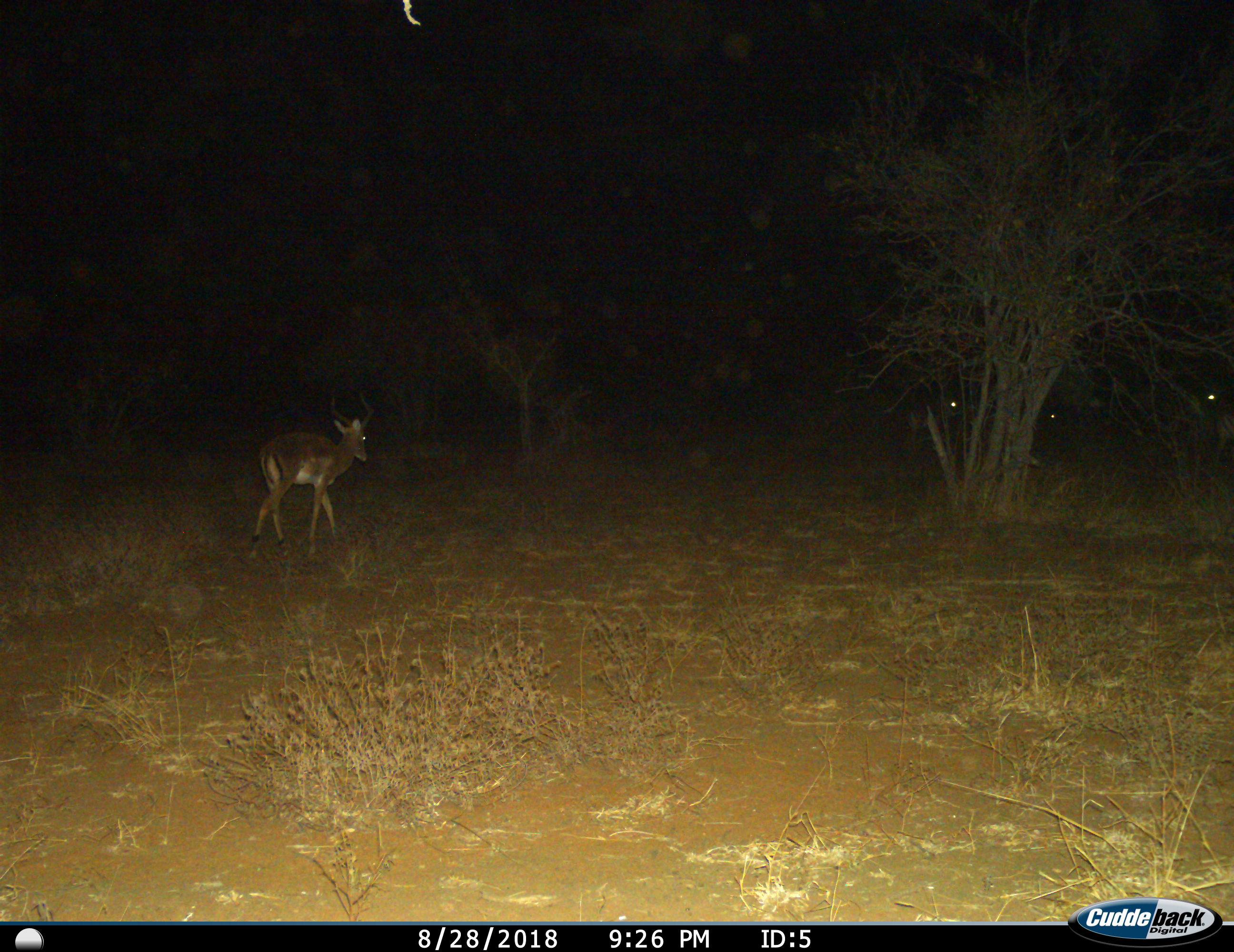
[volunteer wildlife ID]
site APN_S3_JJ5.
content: unidentified animal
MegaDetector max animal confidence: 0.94